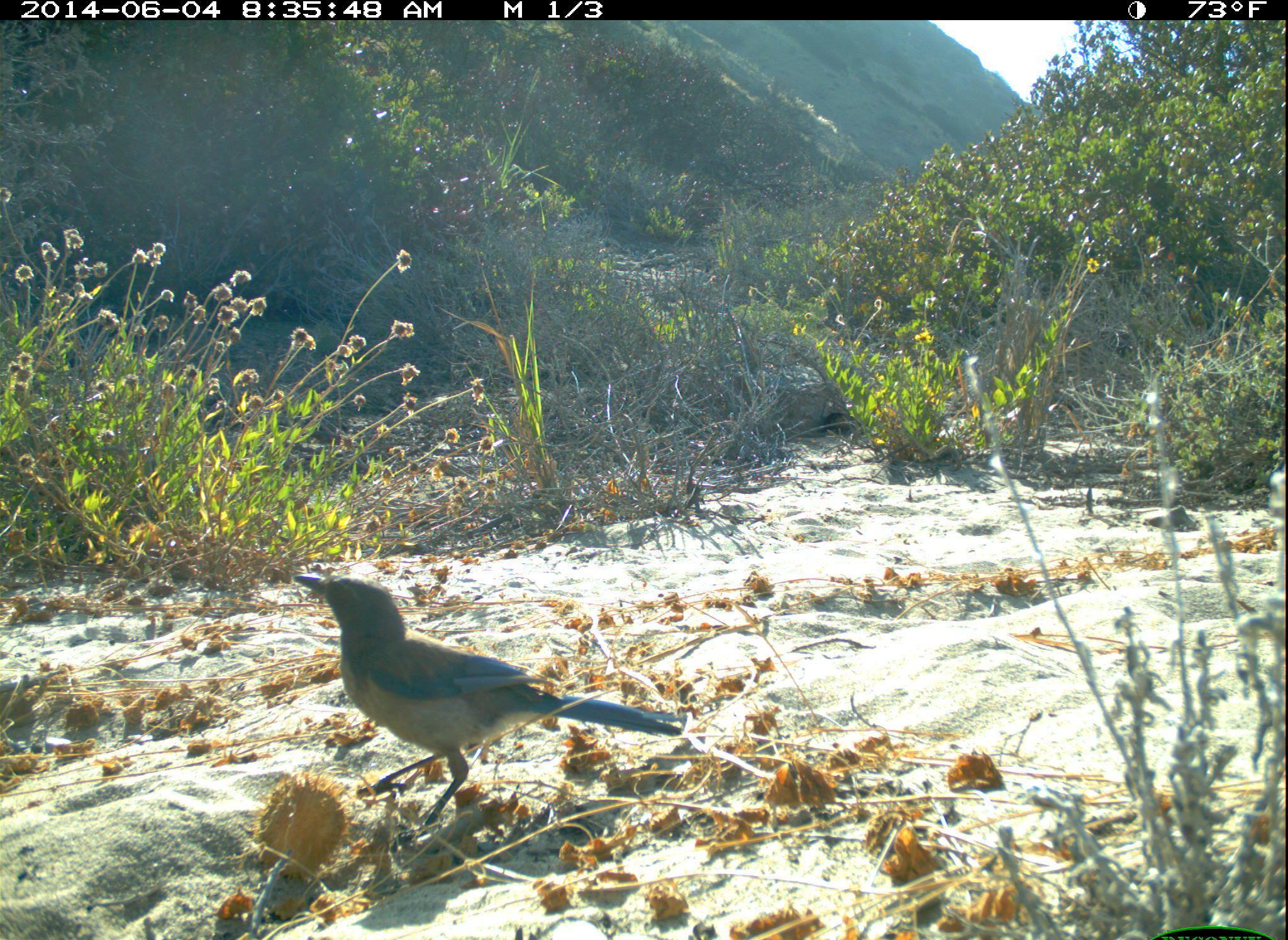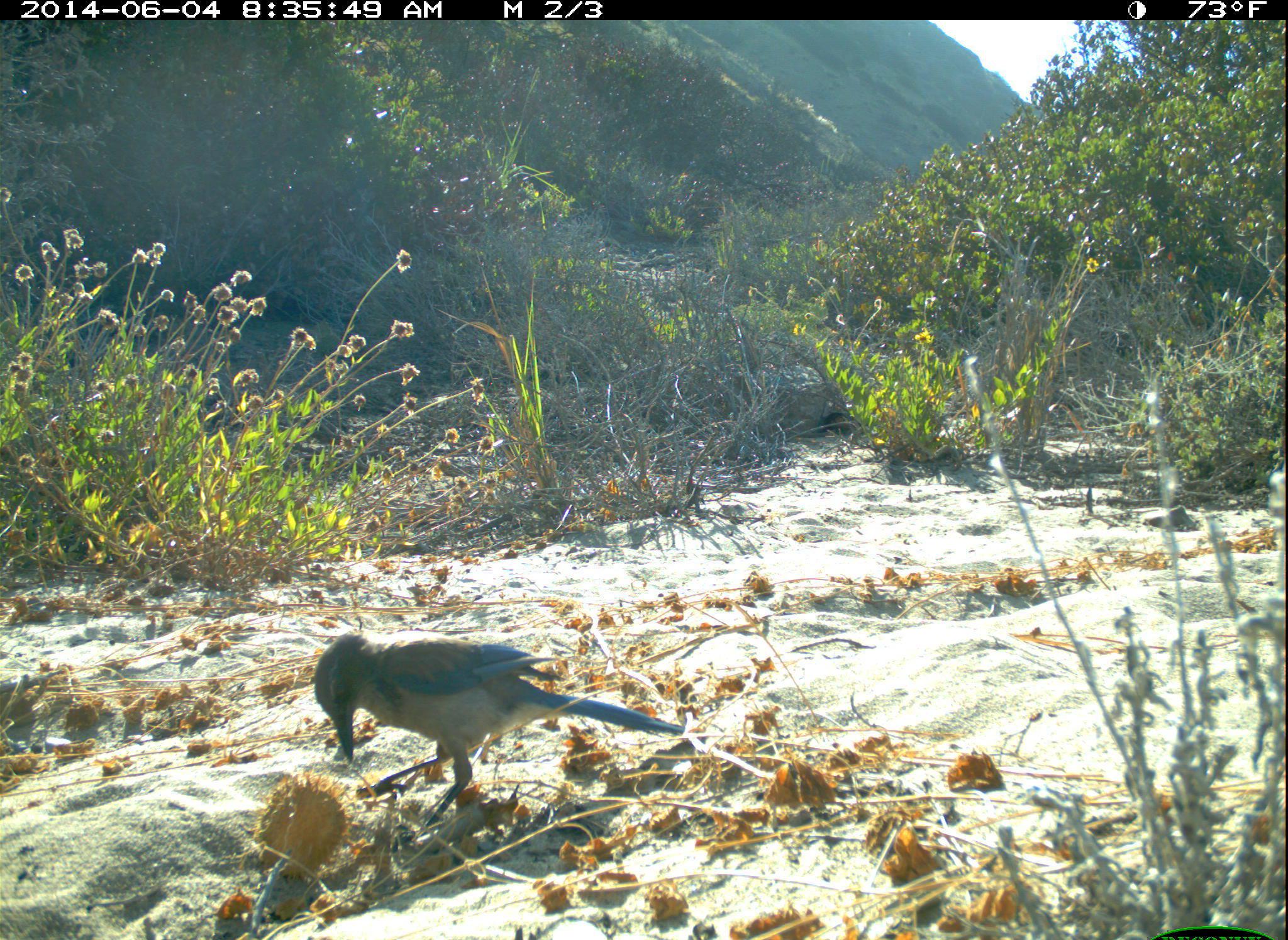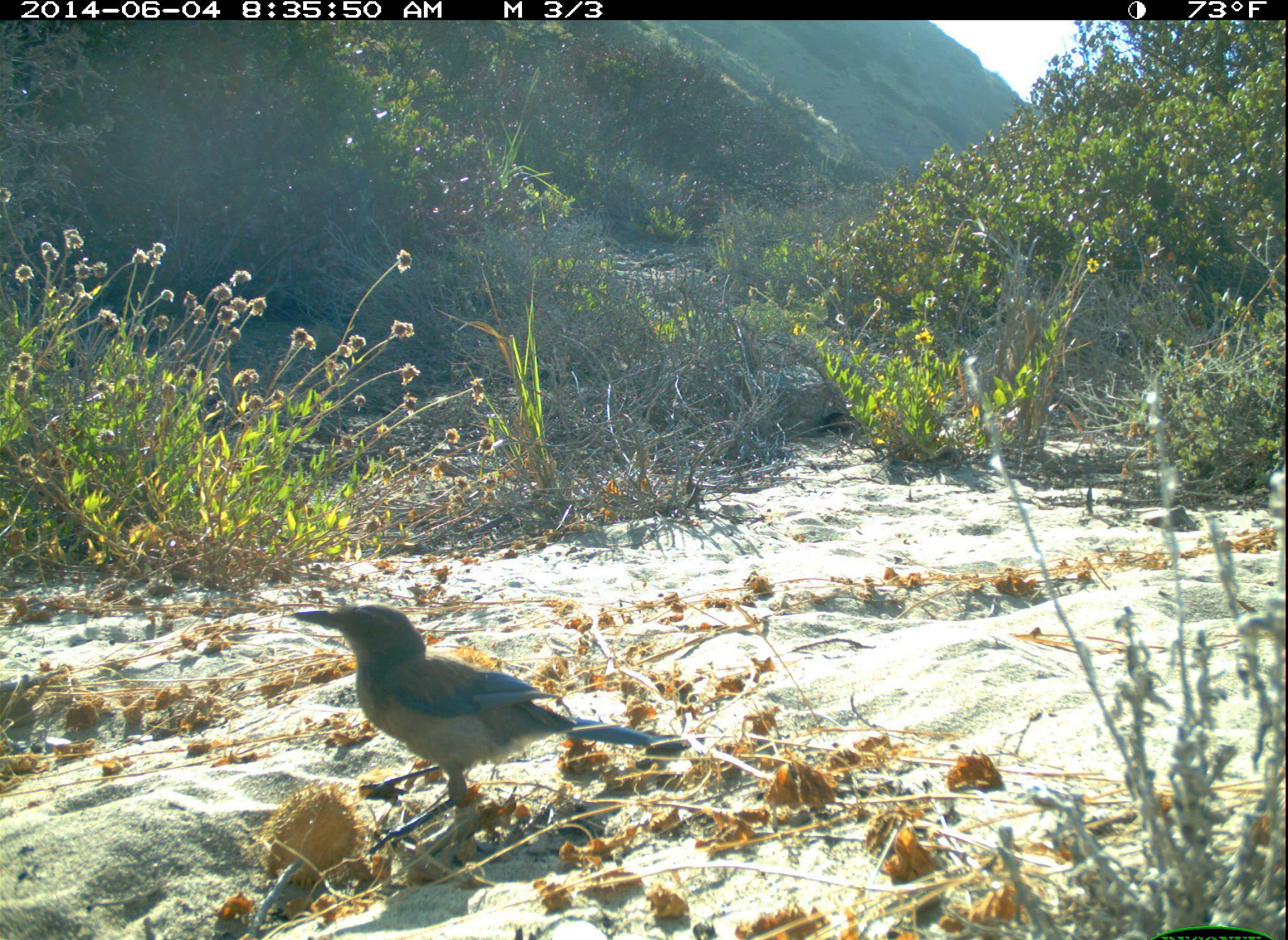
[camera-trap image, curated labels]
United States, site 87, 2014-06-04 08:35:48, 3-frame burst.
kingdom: Animalia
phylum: Chordata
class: Aves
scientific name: Aves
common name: bird